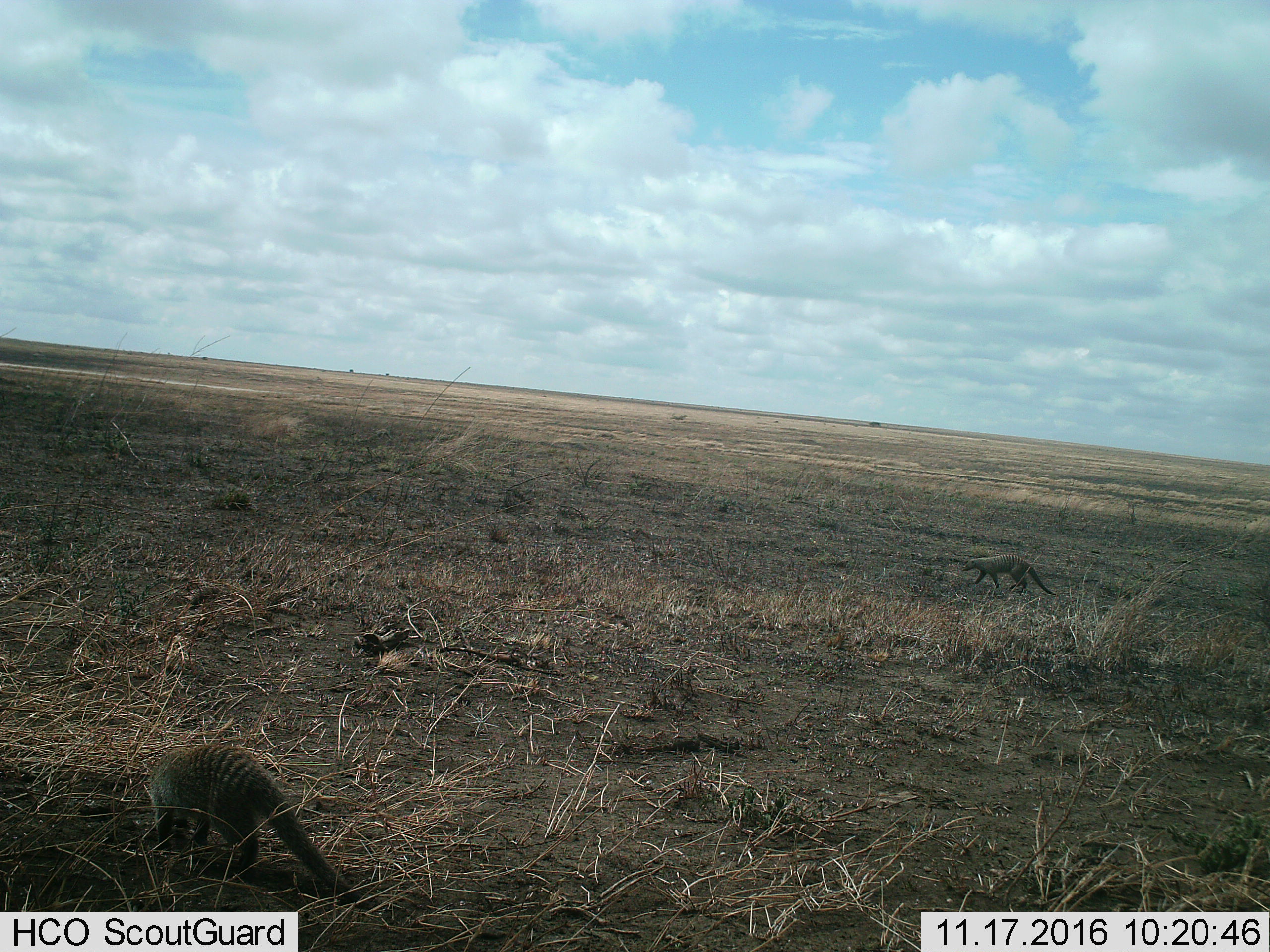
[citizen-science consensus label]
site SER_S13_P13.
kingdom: Animalia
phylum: Chordata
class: Mammalia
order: Carnivora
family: Herpestidae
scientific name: Herpestidae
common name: mongoose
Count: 2.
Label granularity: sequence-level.